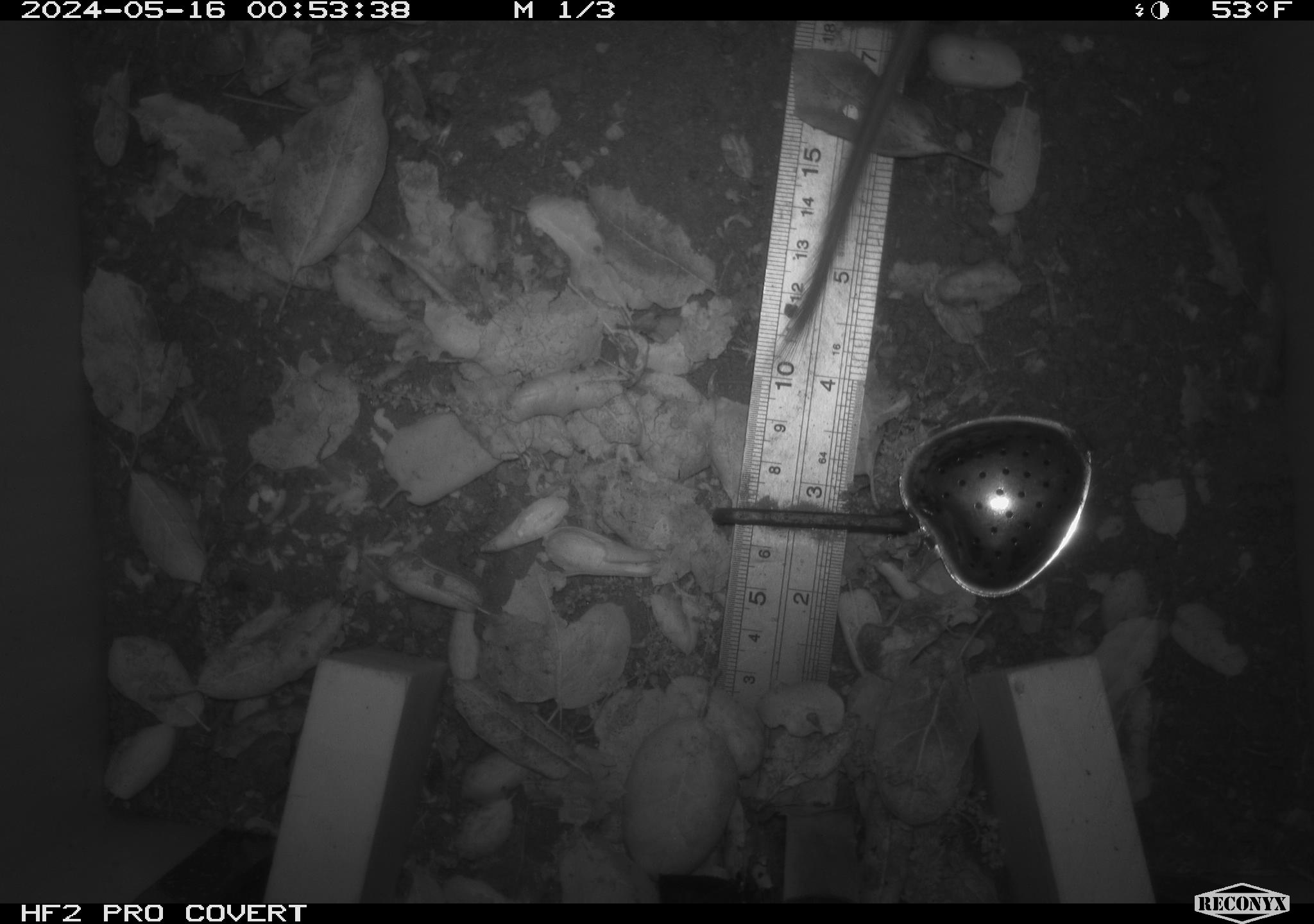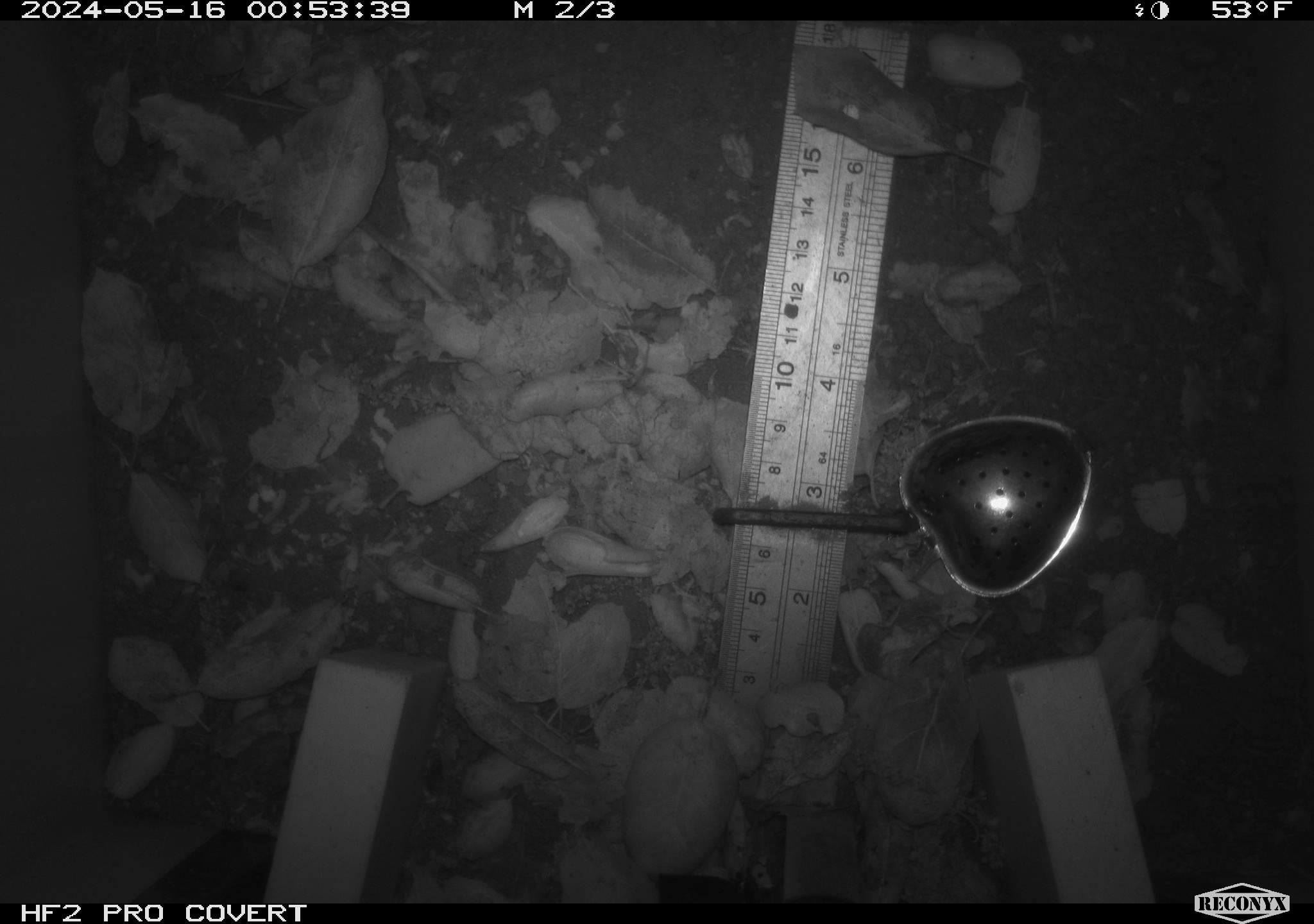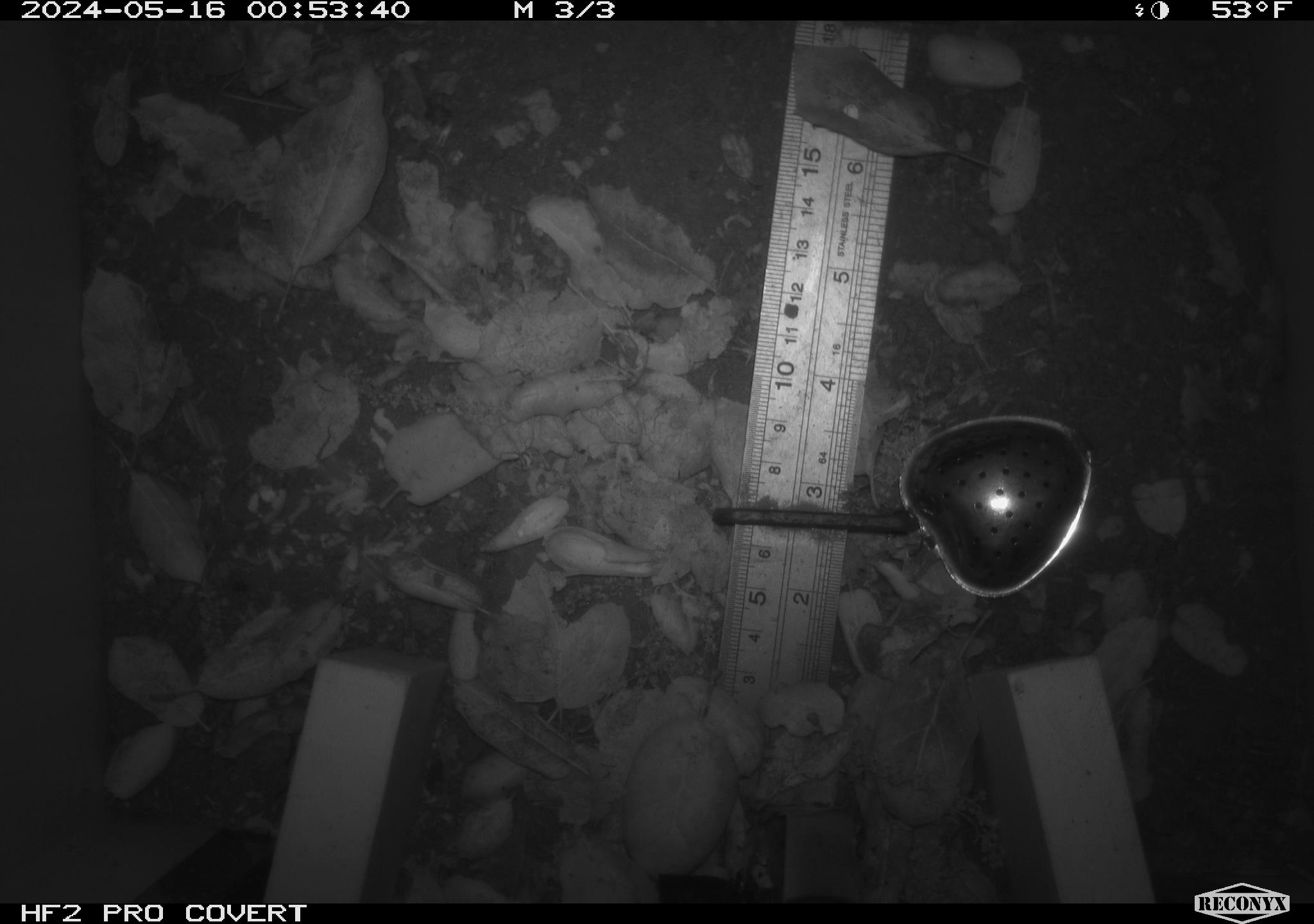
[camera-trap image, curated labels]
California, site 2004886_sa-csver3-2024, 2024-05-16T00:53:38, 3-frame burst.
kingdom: Animalia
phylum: Chordata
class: Mammalia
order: Rodentia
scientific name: Rodentia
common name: rodent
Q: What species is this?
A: Rodent (Rodentia).